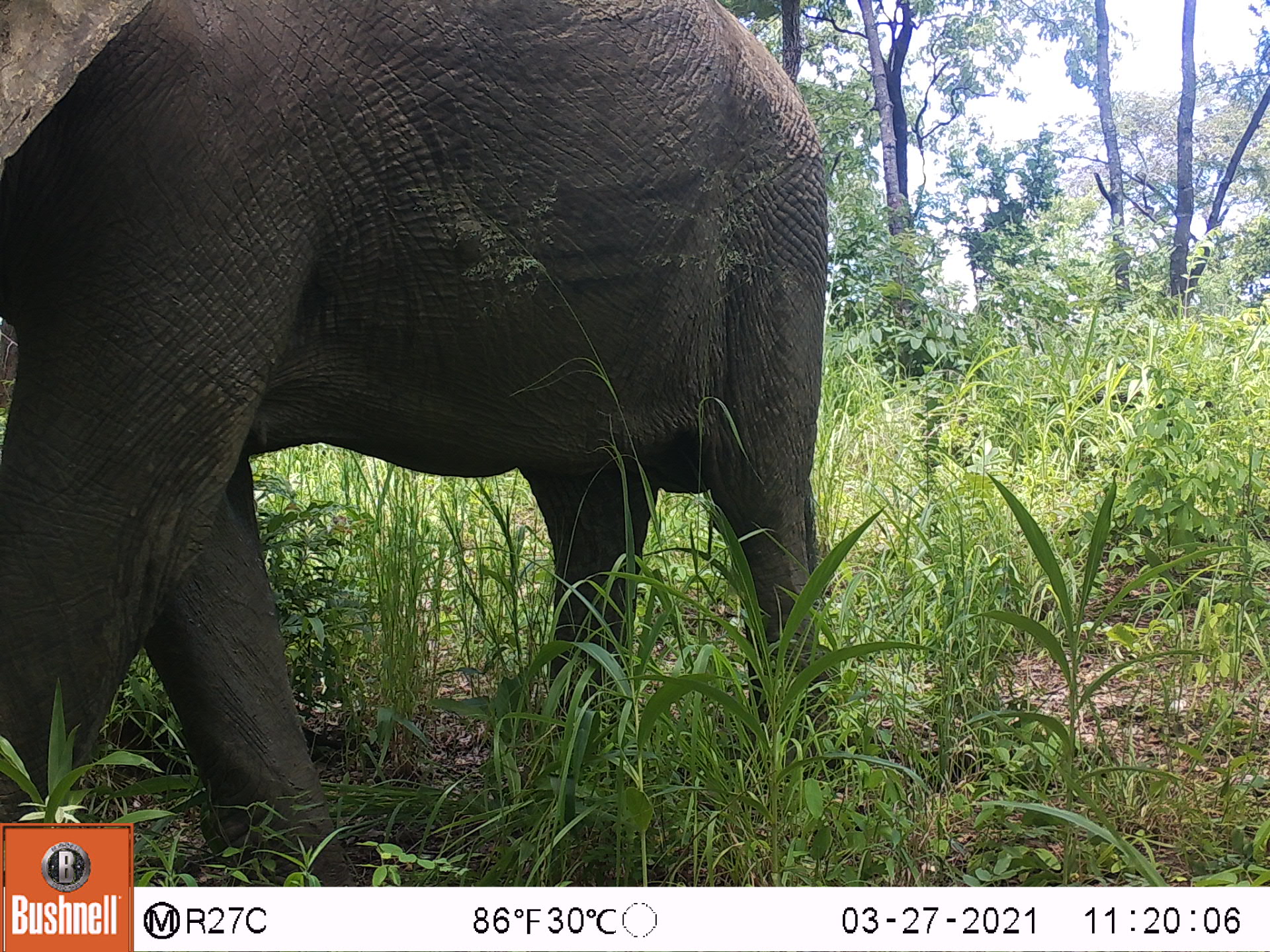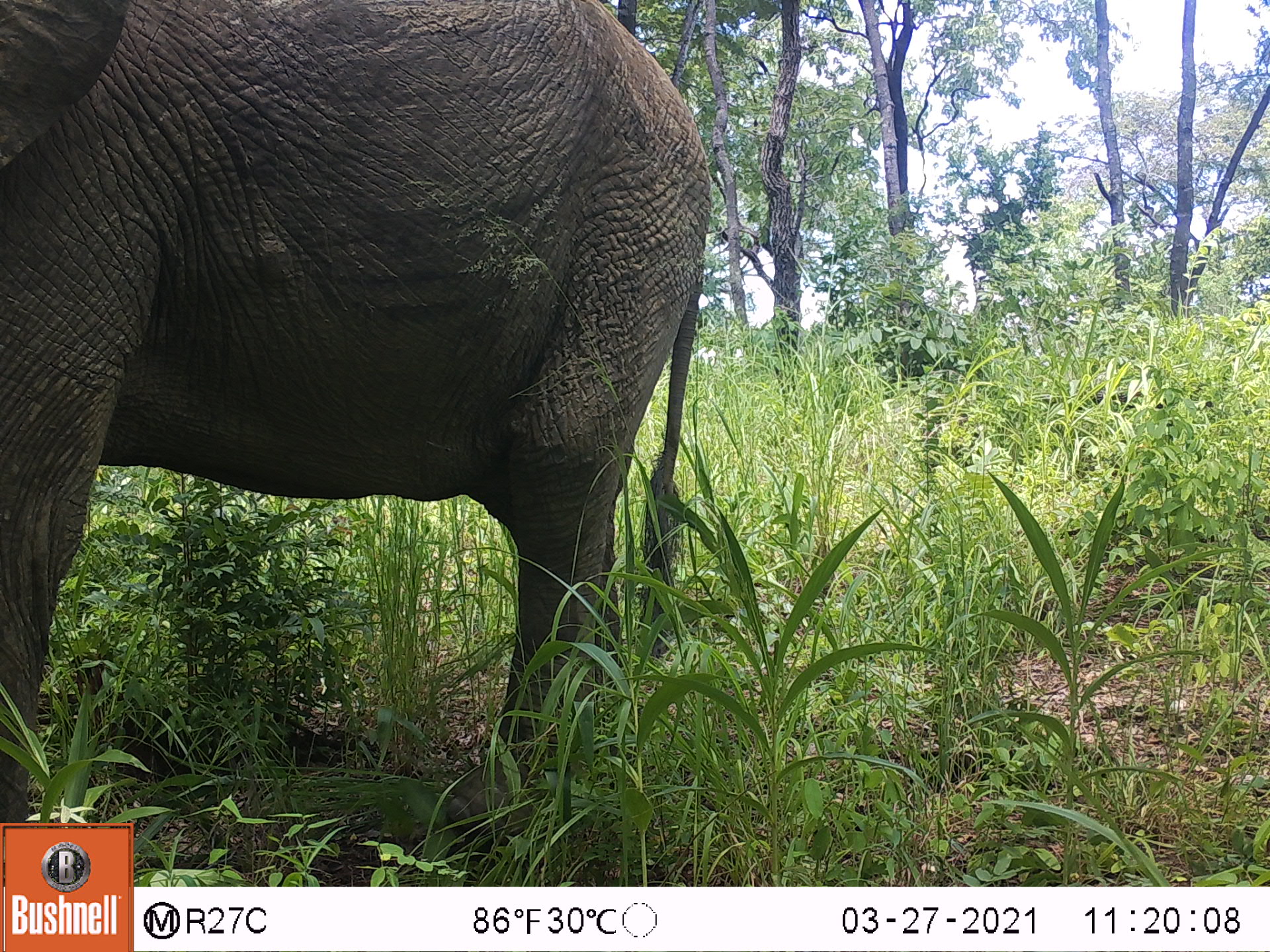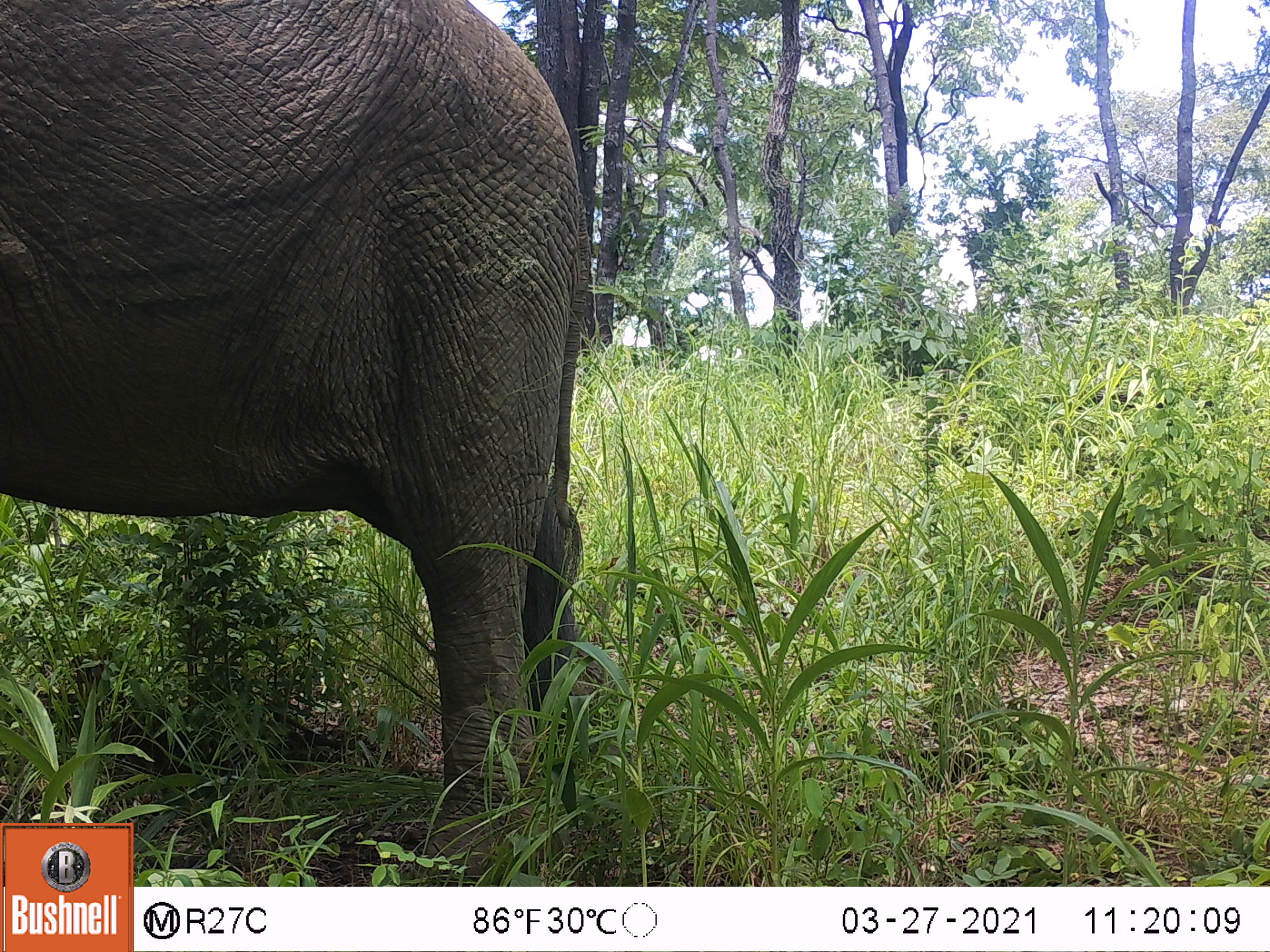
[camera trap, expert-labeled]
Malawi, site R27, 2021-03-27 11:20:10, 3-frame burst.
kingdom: Animalia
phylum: Chordata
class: Mammalia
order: Proboscidea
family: Elephantidae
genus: Loxodonta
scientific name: Loxodonta africana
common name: african savanna elephant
African savanna elephant (Loxodonta africana), count 1.